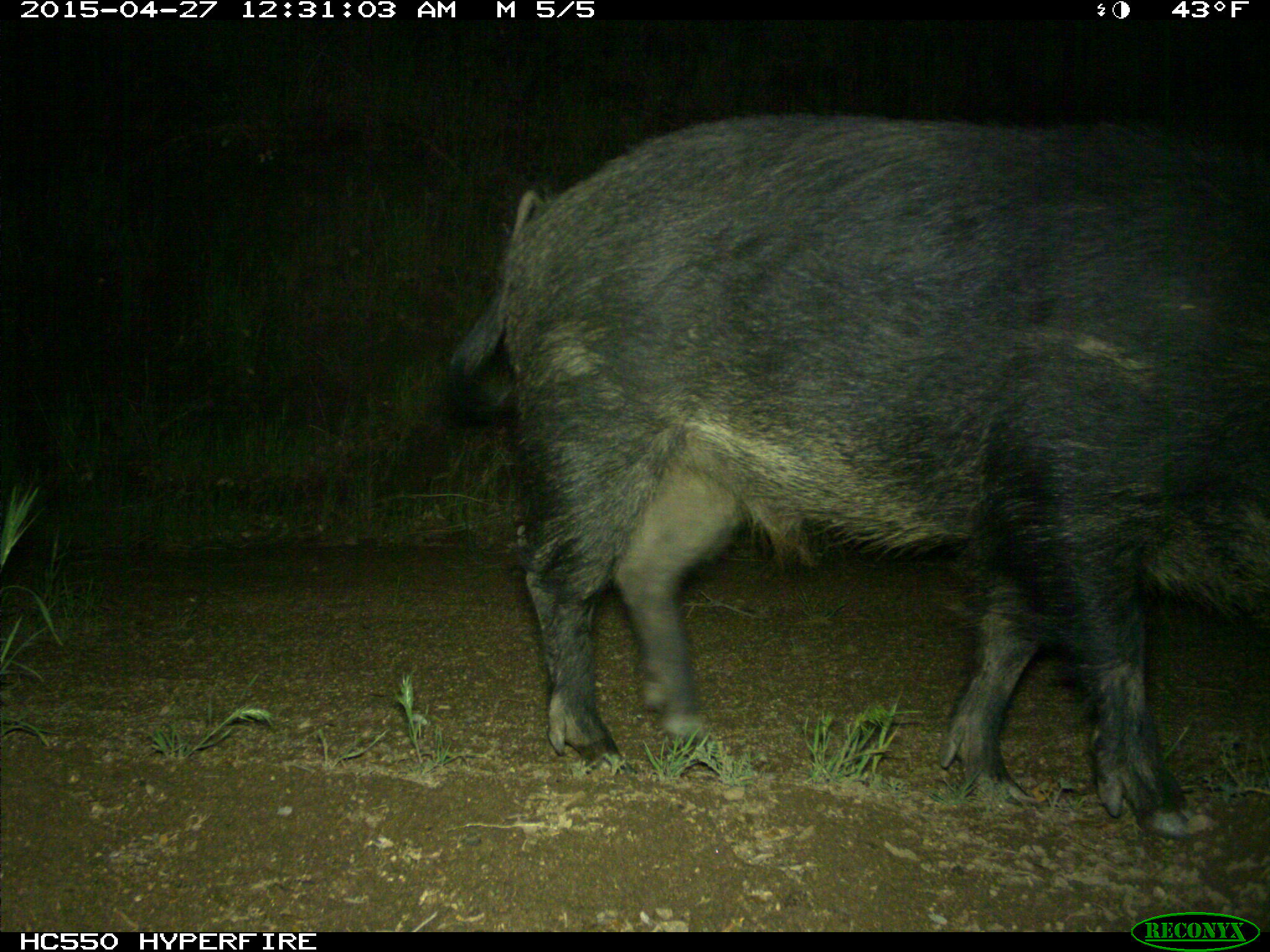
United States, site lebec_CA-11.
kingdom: Animalia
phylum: Chordata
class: Mammalia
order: Artiodactyla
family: Suidae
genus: Sus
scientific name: Sus scrofa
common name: wild boar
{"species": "Sus scrofa (wild boar)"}